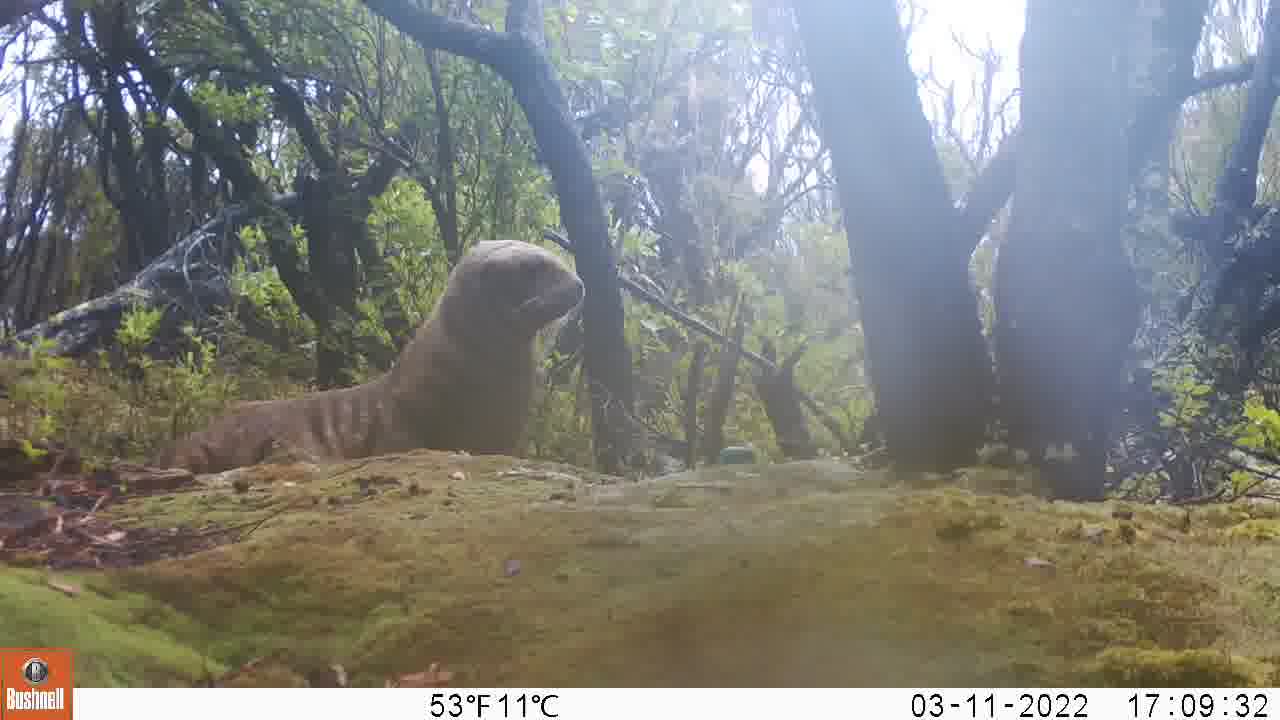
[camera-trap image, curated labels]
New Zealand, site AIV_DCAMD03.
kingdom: Animalia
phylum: Chordata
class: Mammalia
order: Carnivora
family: Otariidae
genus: Phocarctos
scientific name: Phocarctos hookeri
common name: new zealand sea lion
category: sealion